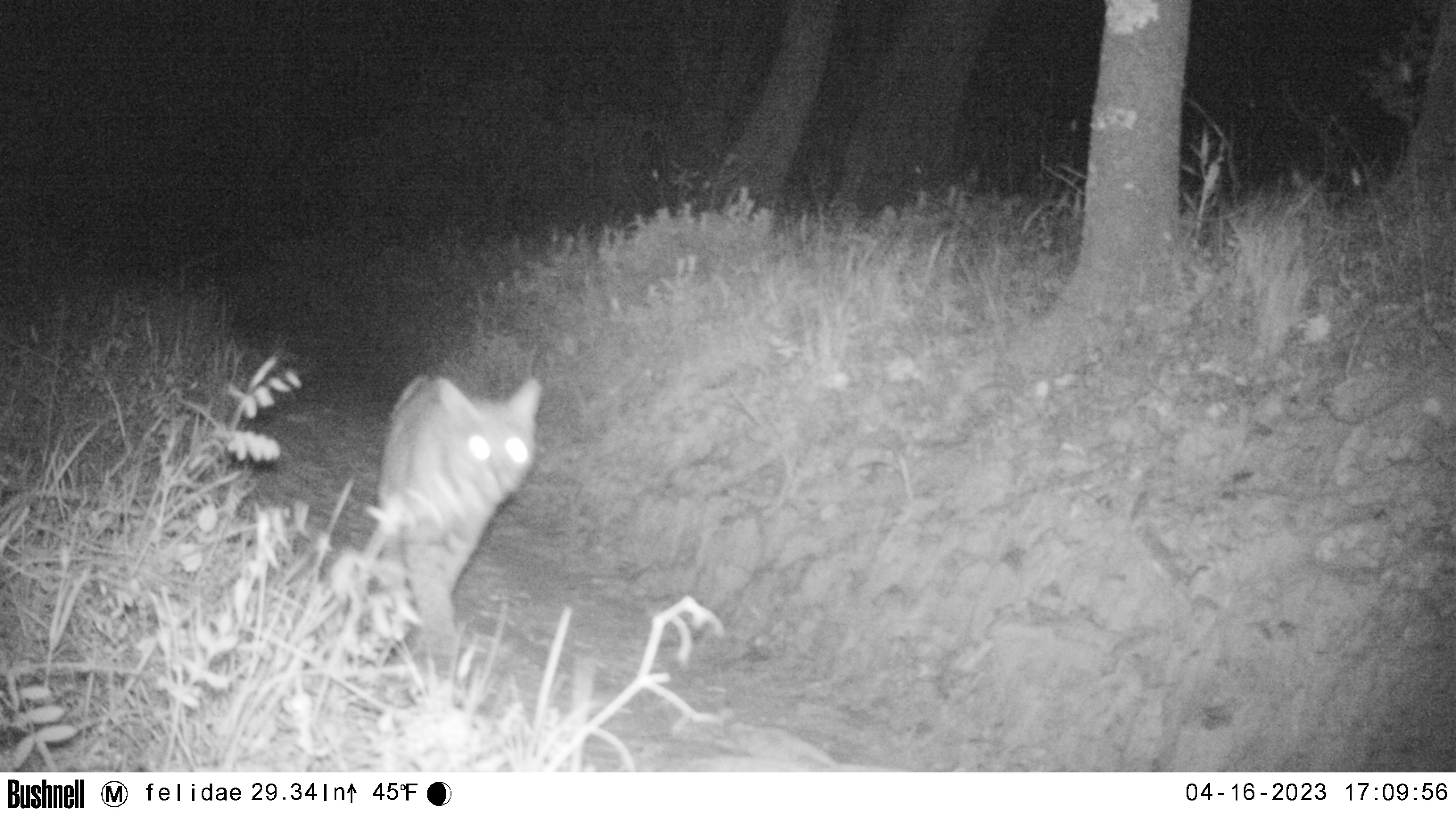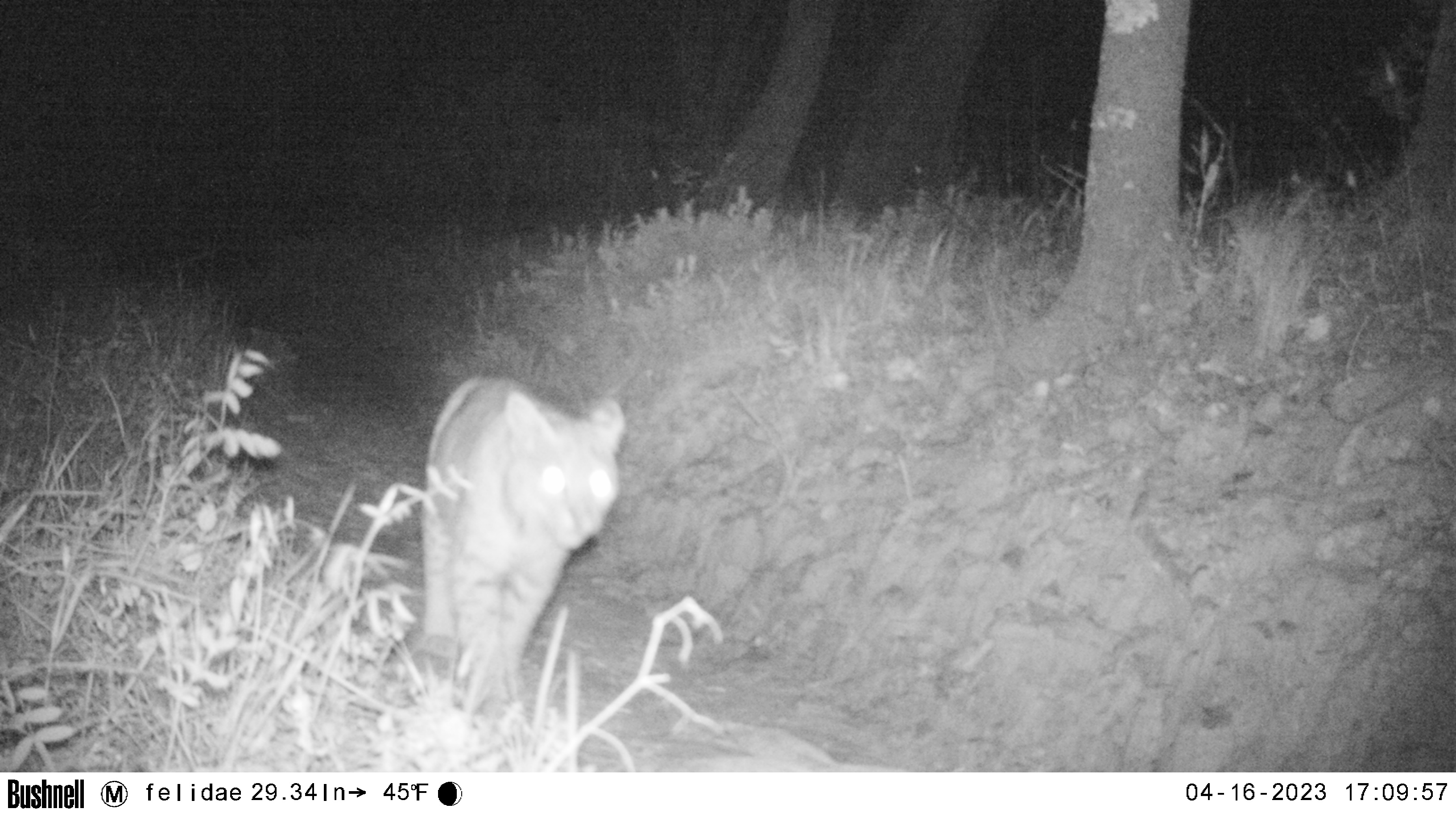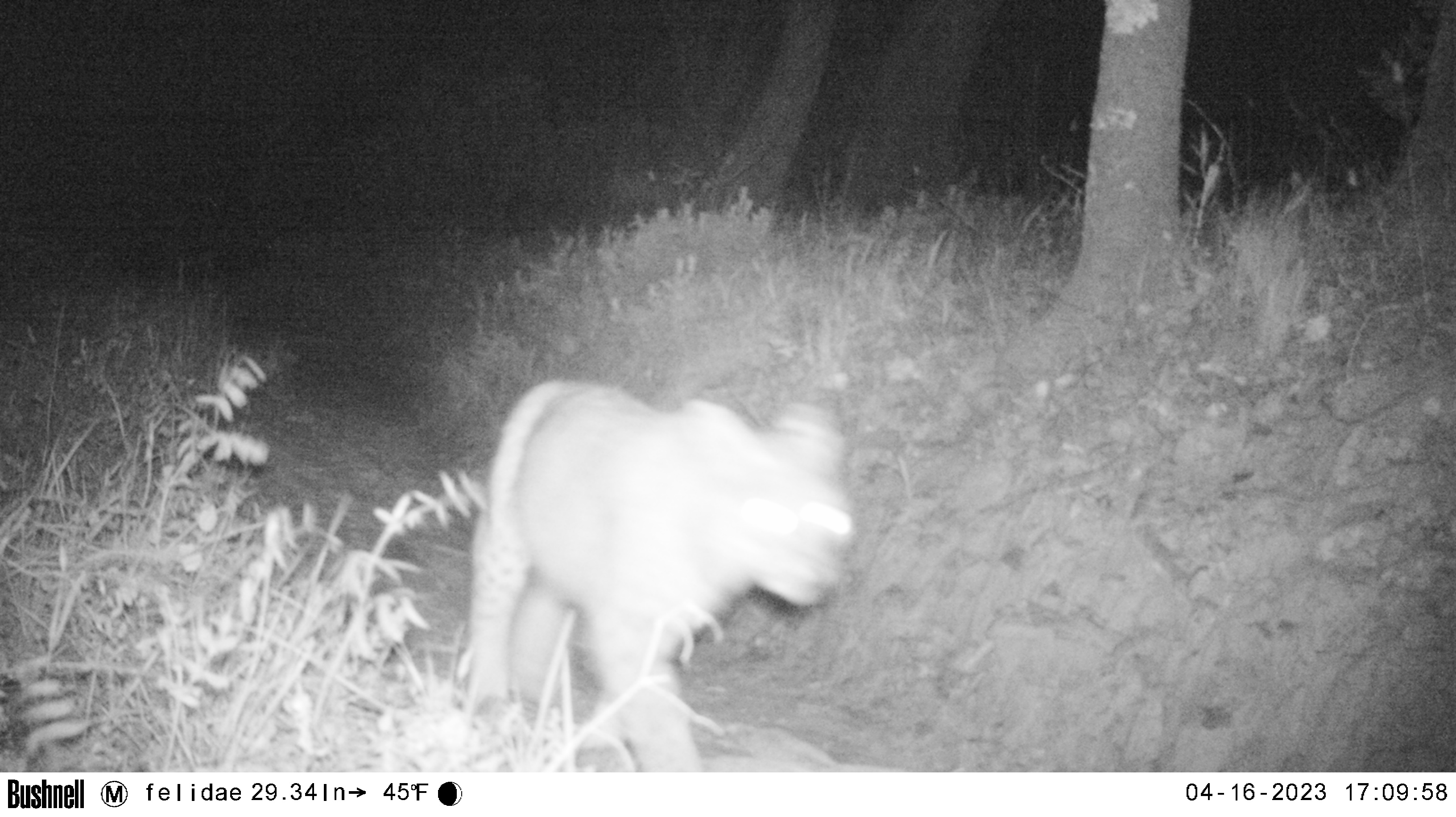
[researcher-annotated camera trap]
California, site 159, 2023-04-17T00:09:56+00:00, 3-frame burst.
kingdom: Animalia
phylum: Chordata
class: Mammalia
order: Carnivora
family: Felidae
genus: Lynx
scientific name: Lynx rufus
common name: bobcat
Bobcat (Lynx rufus).